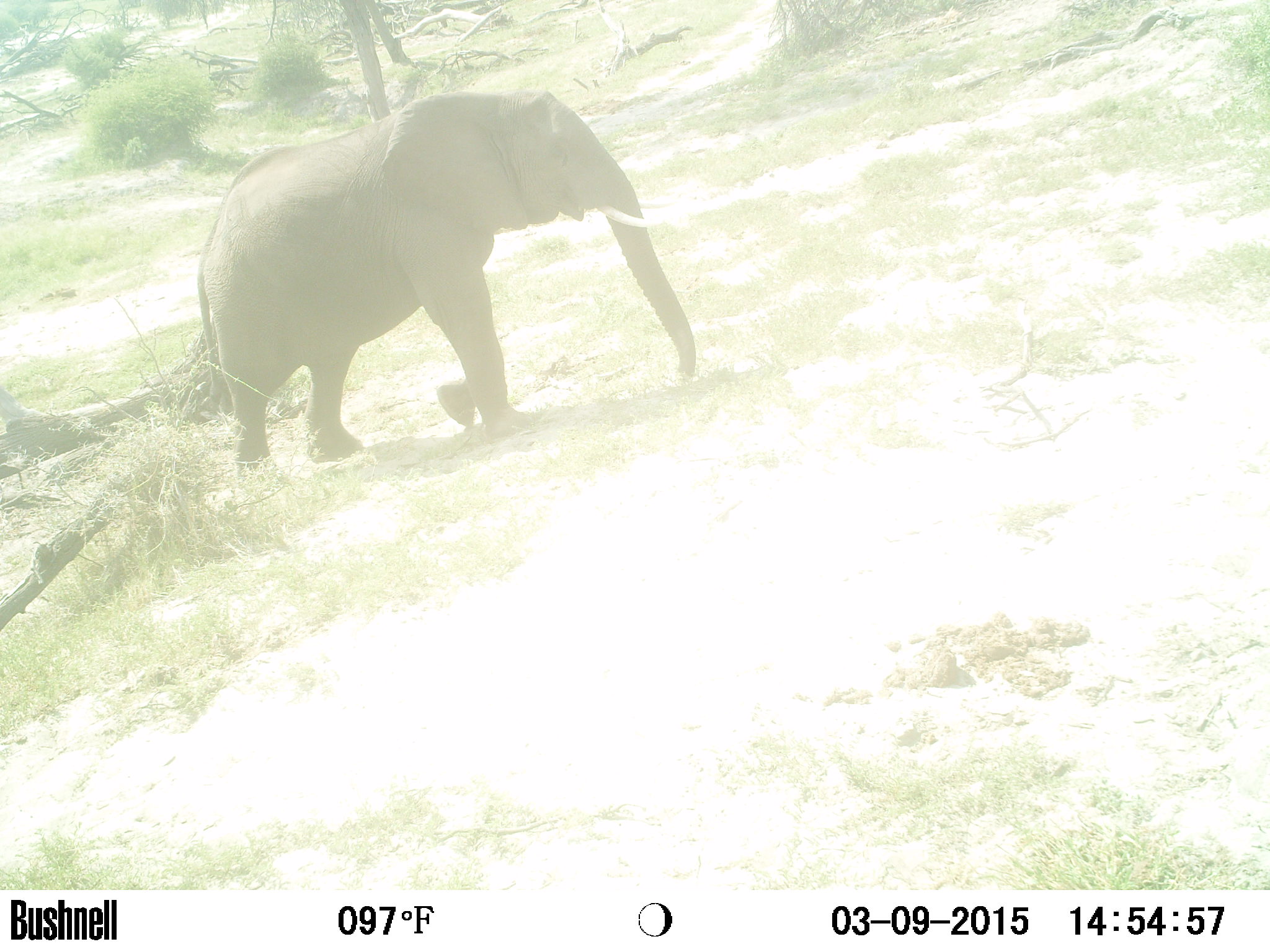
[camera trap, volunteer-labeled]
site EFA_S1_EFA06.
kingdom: Animalia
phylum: Chordata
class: Mammalia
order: Proboscidea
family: Elephantidae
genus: Loxodonta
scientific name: Loxodonta africana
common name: african bush elephant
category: elephant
Elephant (african bush elephant) (Loxodonta africana), count 1. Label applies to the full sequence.